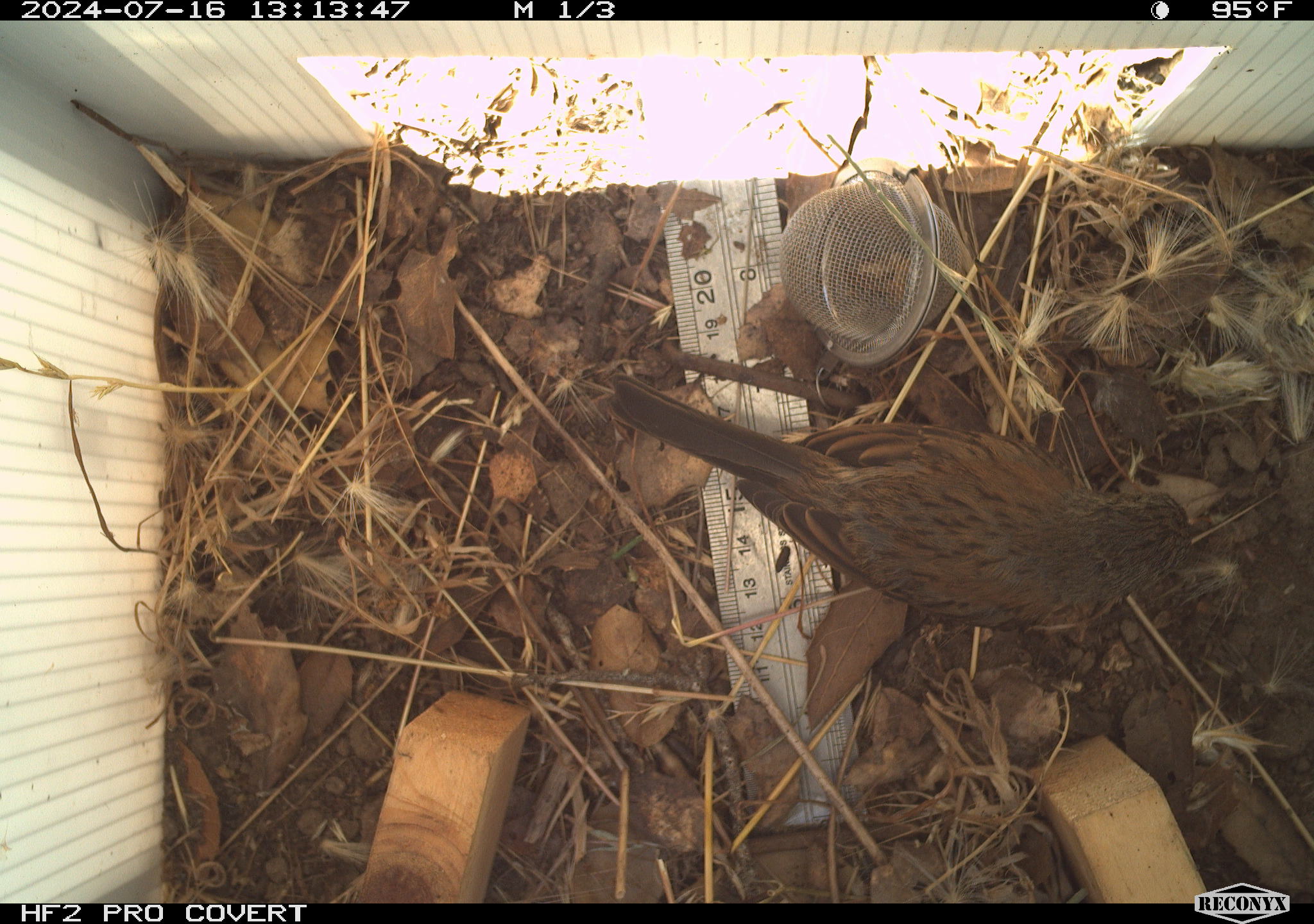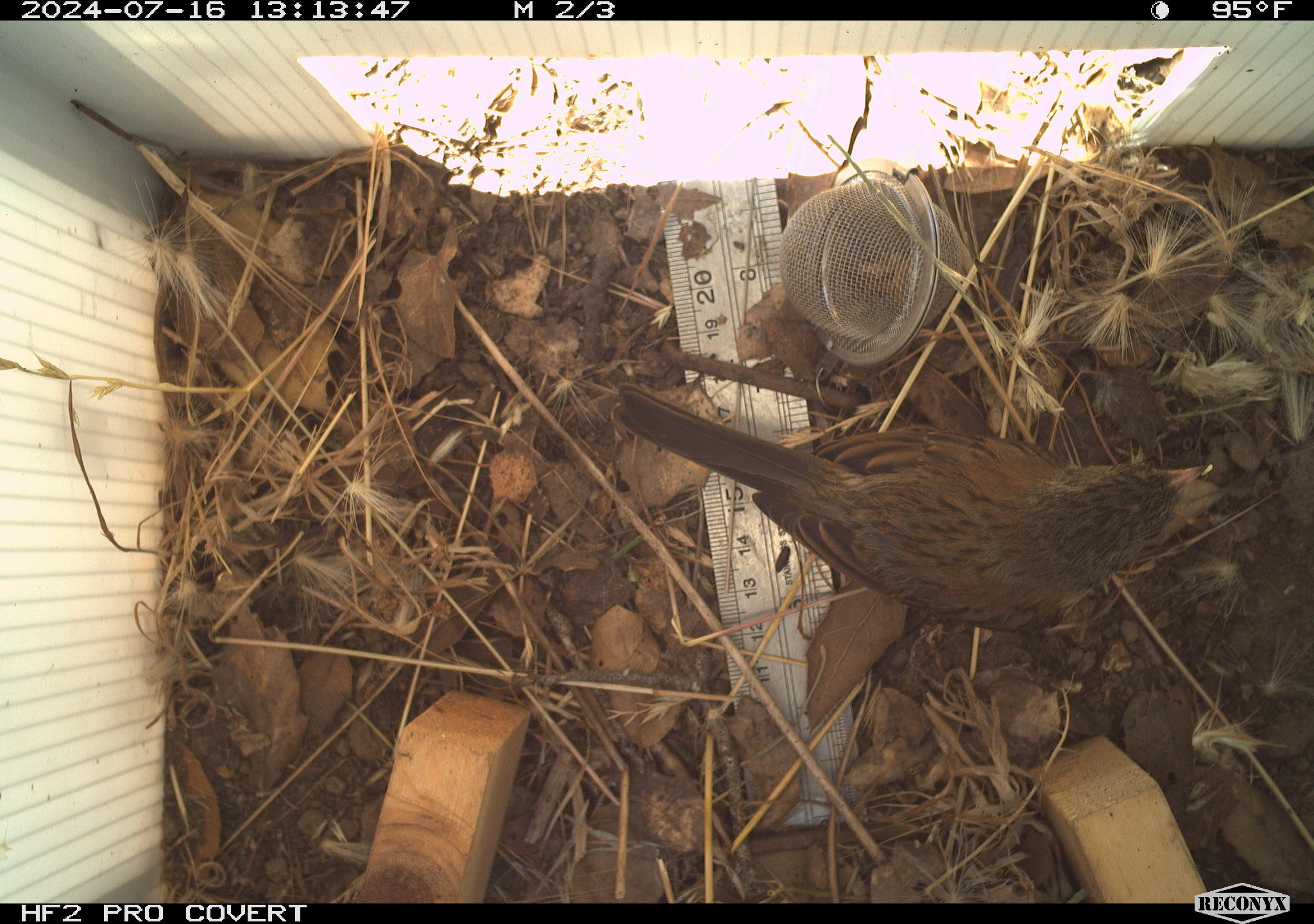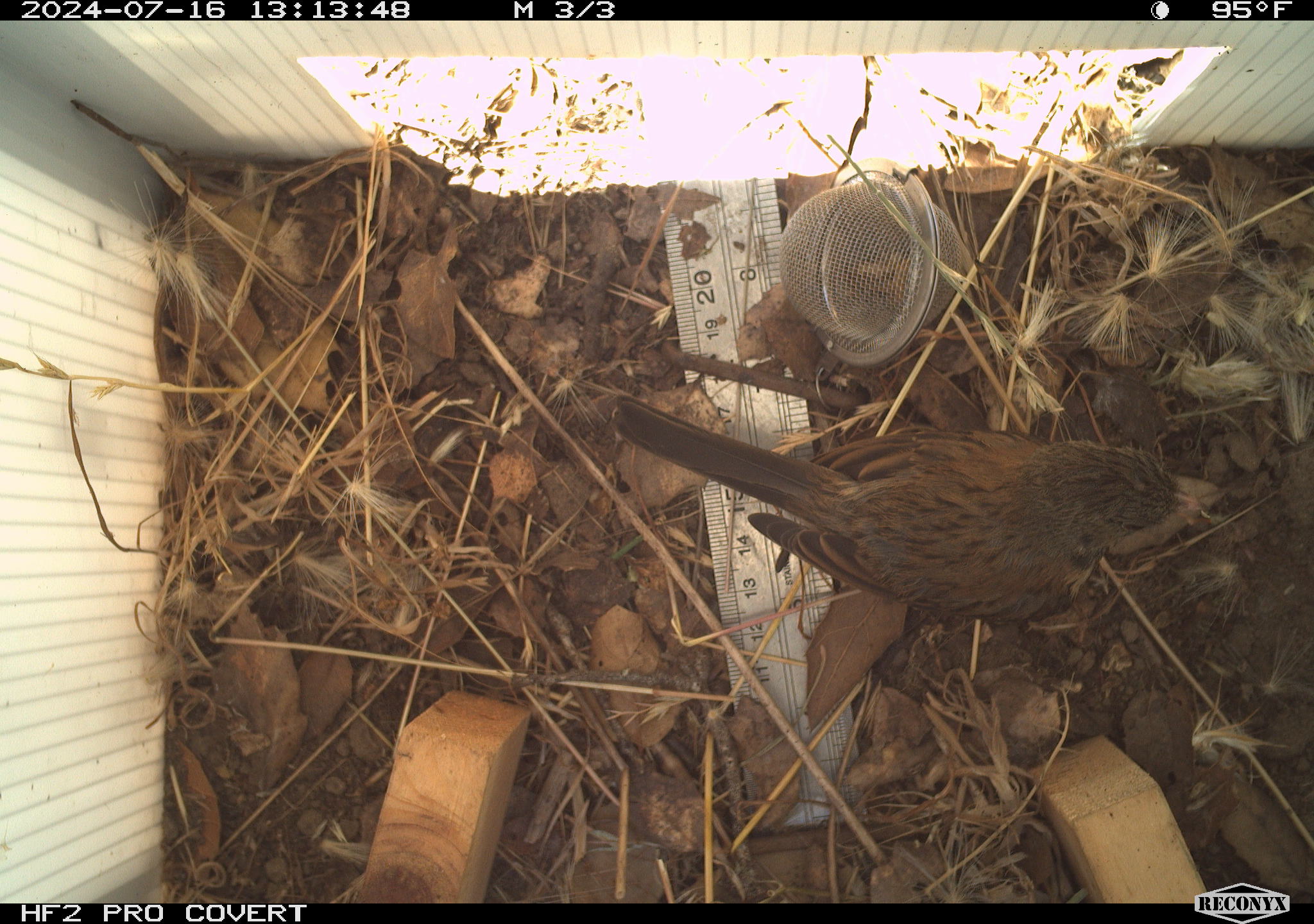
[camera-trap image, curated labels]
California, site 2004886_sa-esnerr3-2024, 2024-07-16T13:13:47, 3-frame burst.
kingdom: Animalia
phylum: Chordata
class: Aves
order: Passeriformes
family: Passeridae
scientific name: Passeridae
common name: old world sparrows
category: passeridae family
Passeridae family (old world sparrows) (Passeridae).